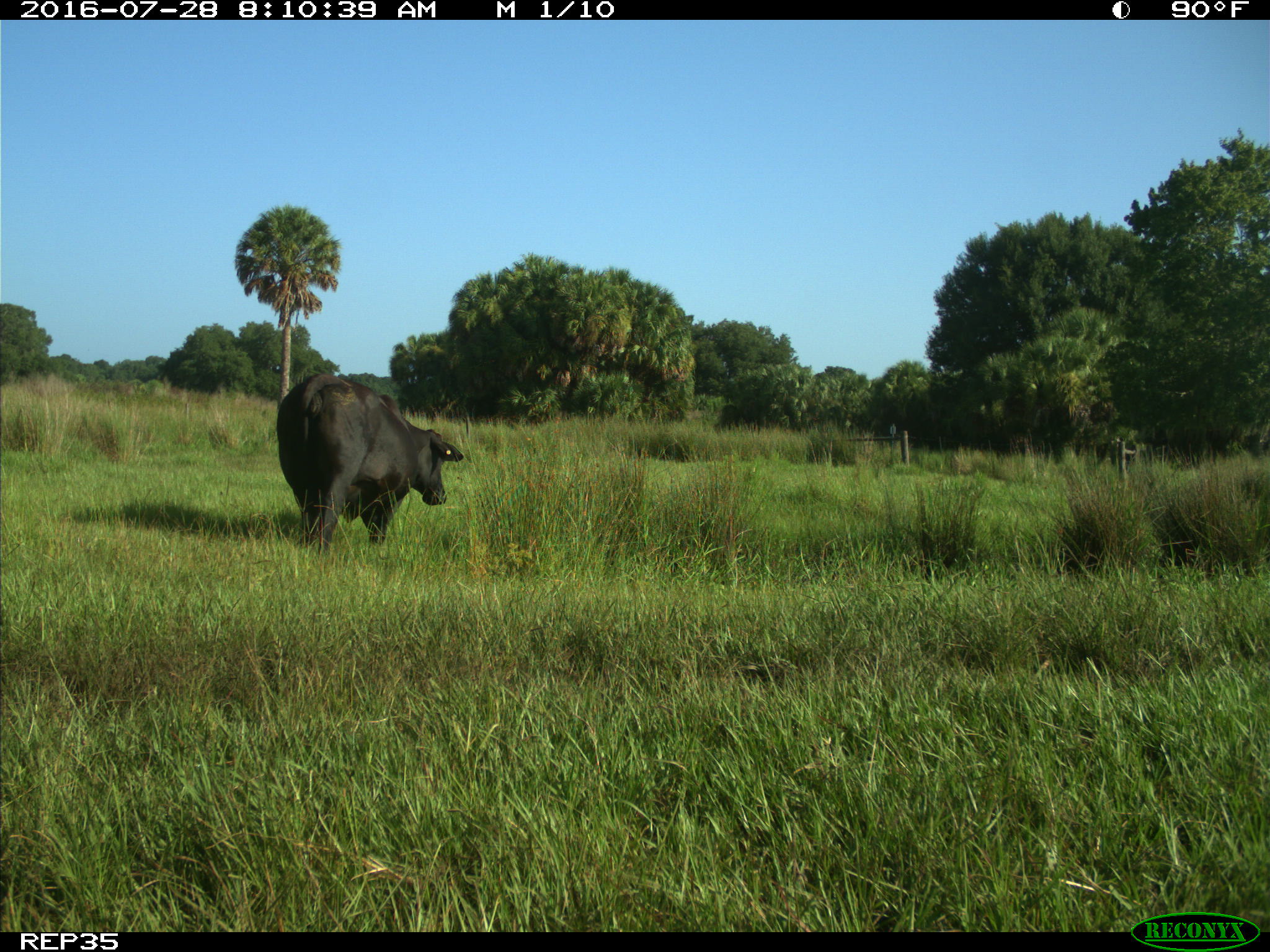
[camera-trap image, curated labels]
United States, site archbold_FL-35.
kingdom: Animalia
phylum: Chordata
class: Mammalia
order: Artiodactyla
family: Bovidae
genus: Bos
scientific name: Bos taurus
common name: domestic cow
Bos taurus (domestic cow).